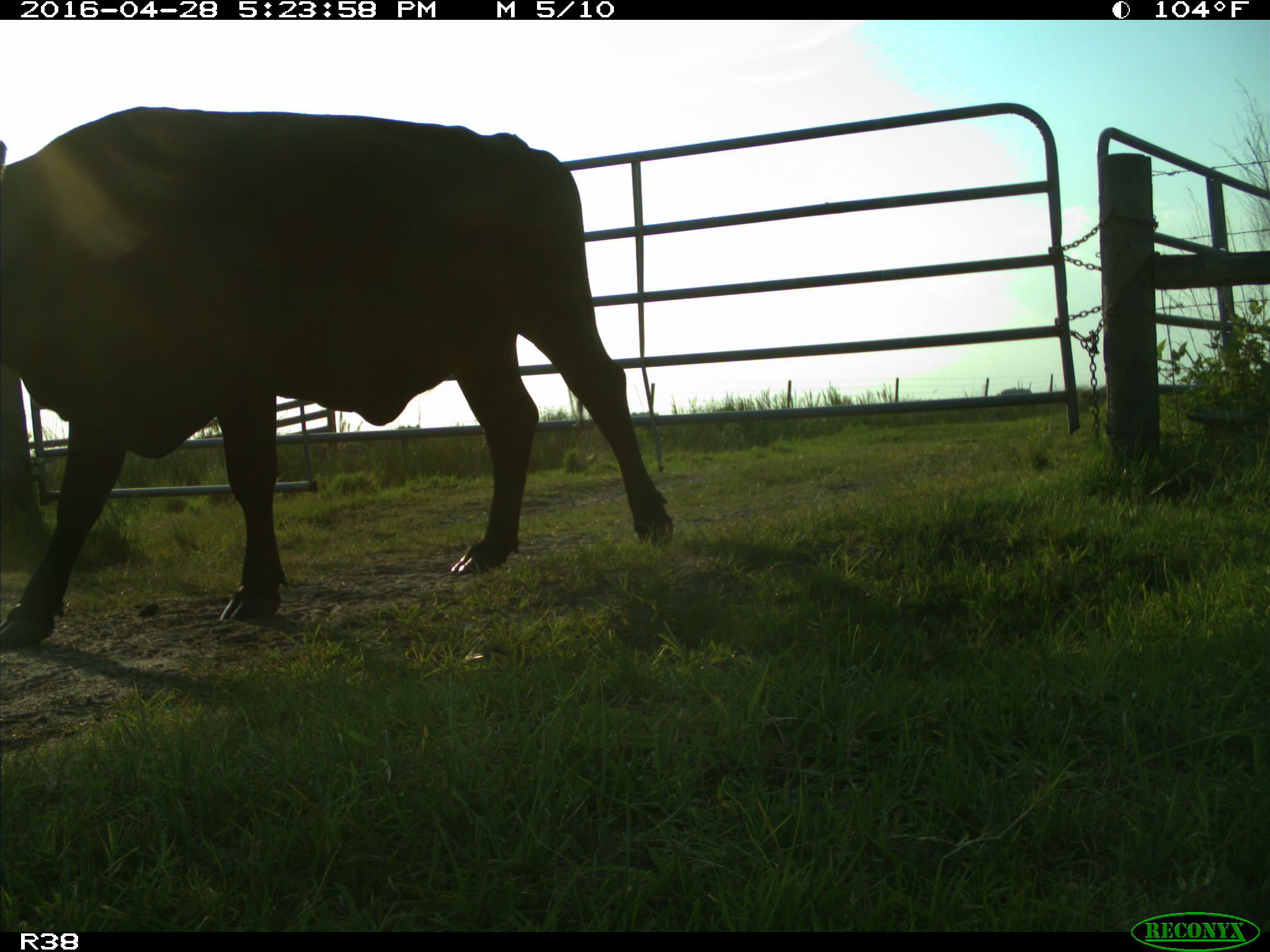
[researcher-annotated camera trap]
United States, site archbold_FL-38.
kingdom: Animalia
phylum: Chordata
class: Mammalia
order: Artiodactyla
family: Bovidae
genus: Bos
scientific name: Bos taurus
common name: domestic cow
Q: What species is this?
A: Bos taurus (domestic cow).